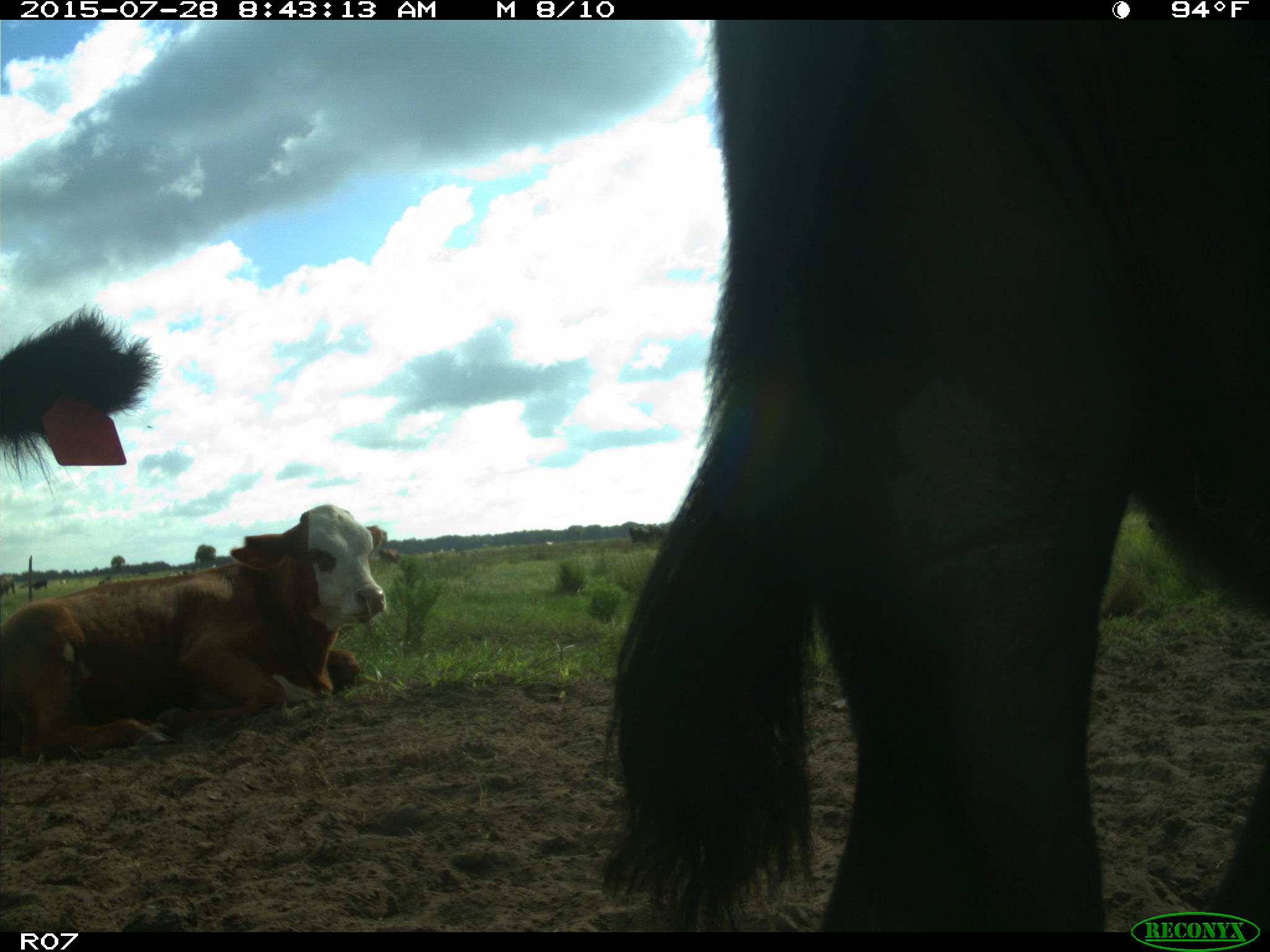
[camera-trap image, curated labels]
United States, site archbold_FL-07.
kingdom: Animalia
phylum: Chordata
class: Mammalia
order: Artiodactyla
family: Bovidae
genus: Bos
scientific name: Bos taurus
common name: domestic cow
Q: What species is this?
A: Bos taurus (domestic cow).